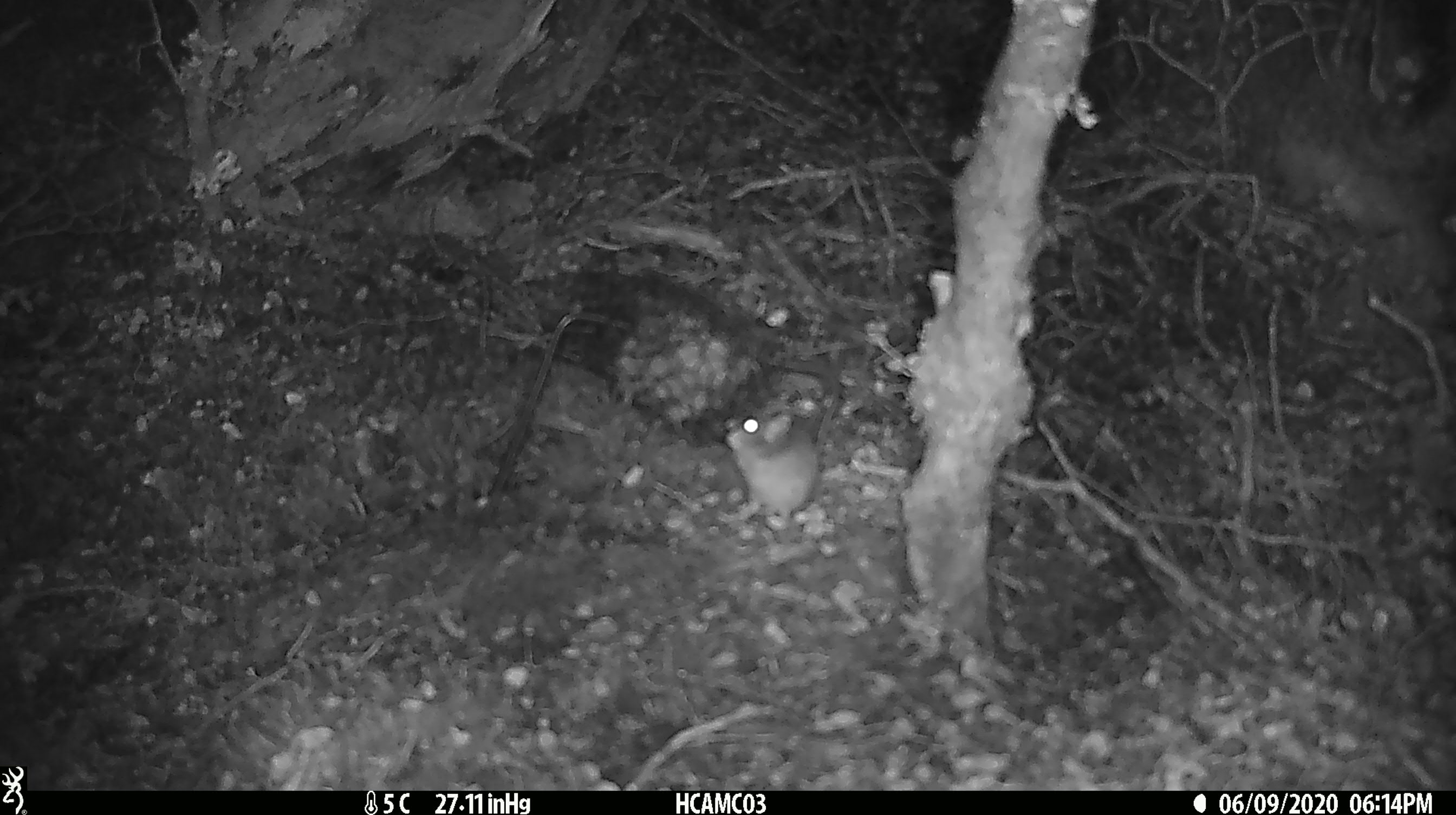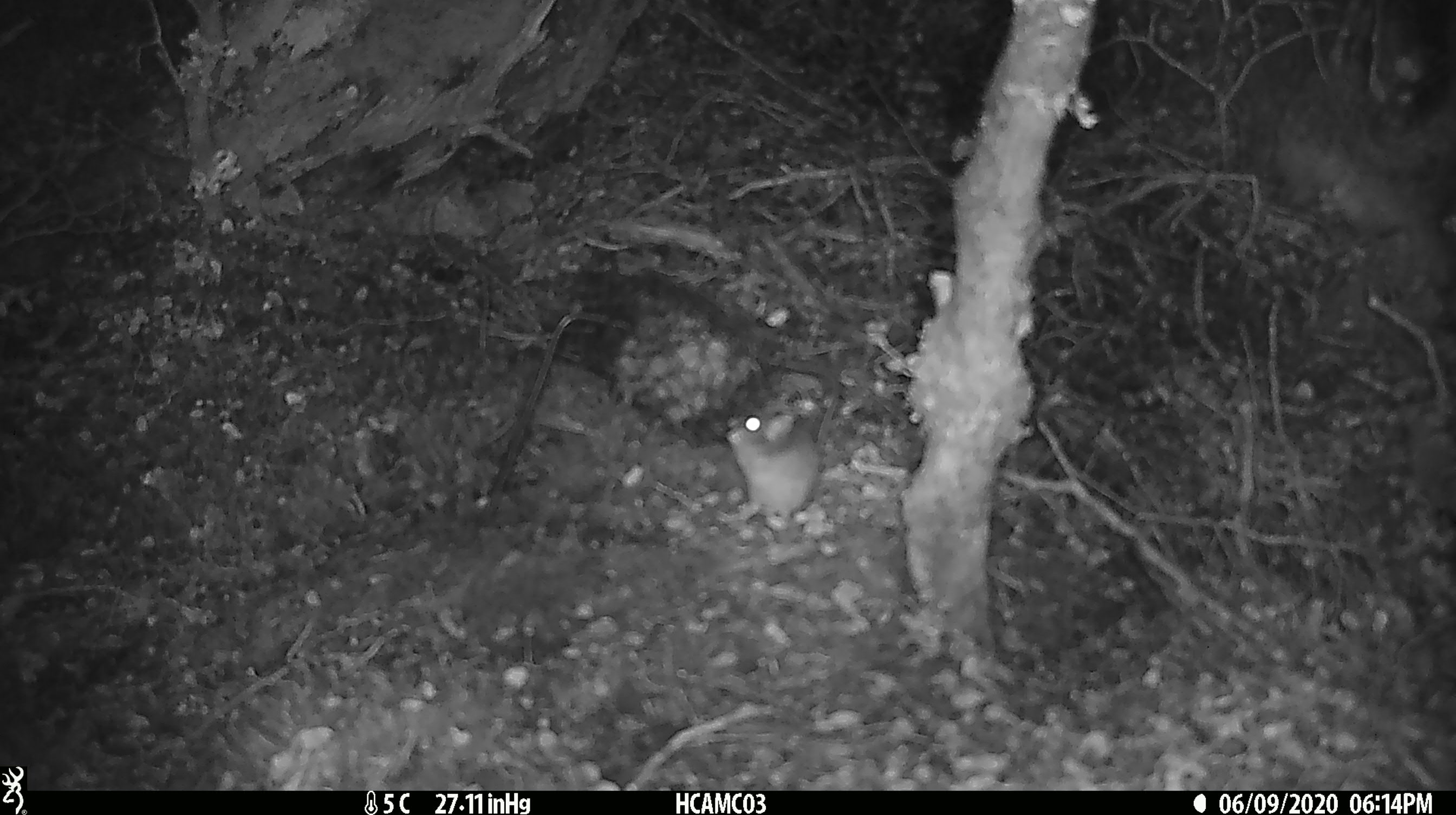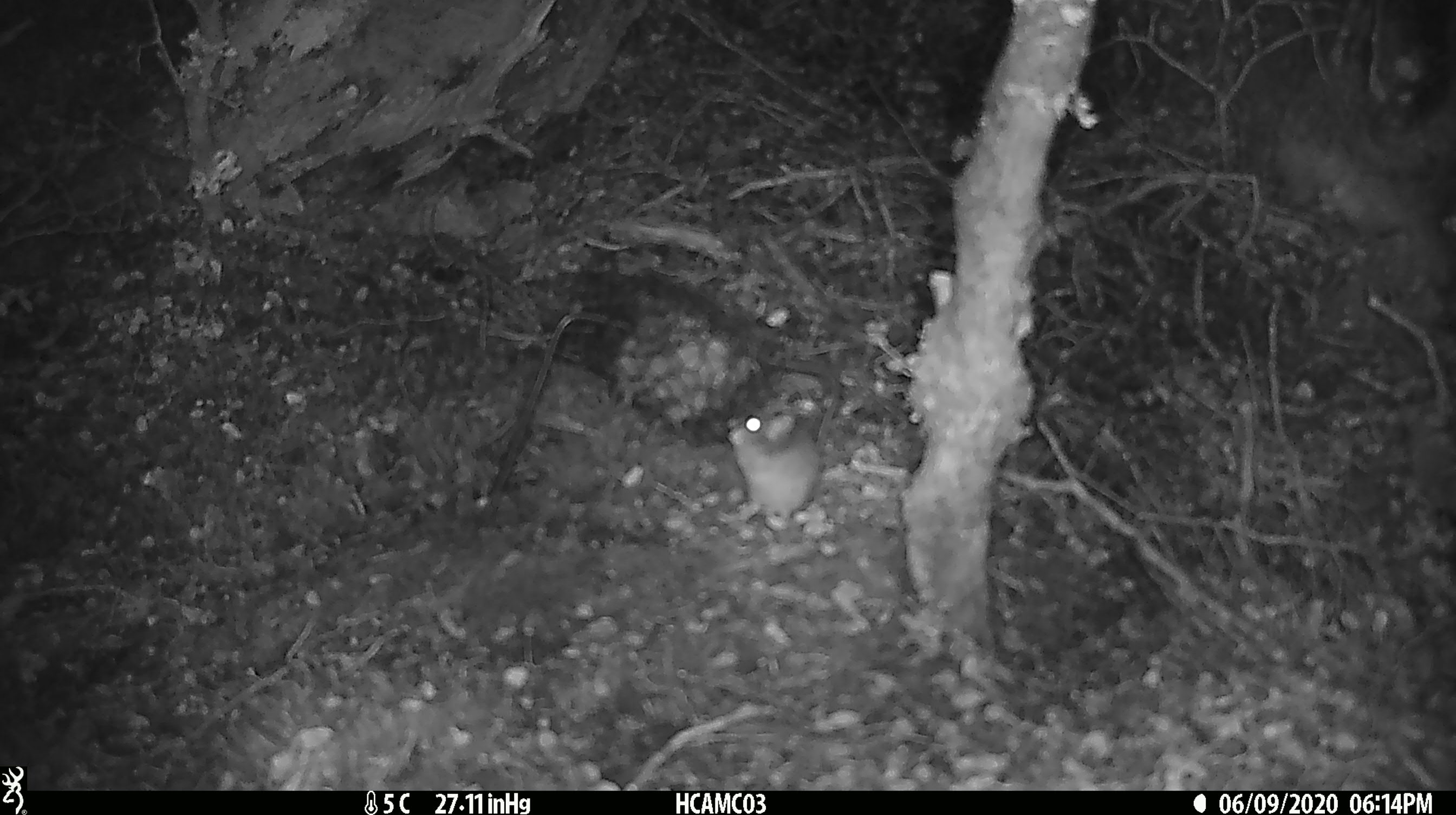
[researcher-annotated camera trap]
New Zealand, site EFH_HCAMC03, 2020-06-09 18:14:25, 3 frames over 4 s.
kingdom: Animalia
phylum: Chordata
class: Mammalia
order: Rodentia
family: Muridae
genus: Mus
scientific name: Mus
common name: mouse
Mouse (Mus).